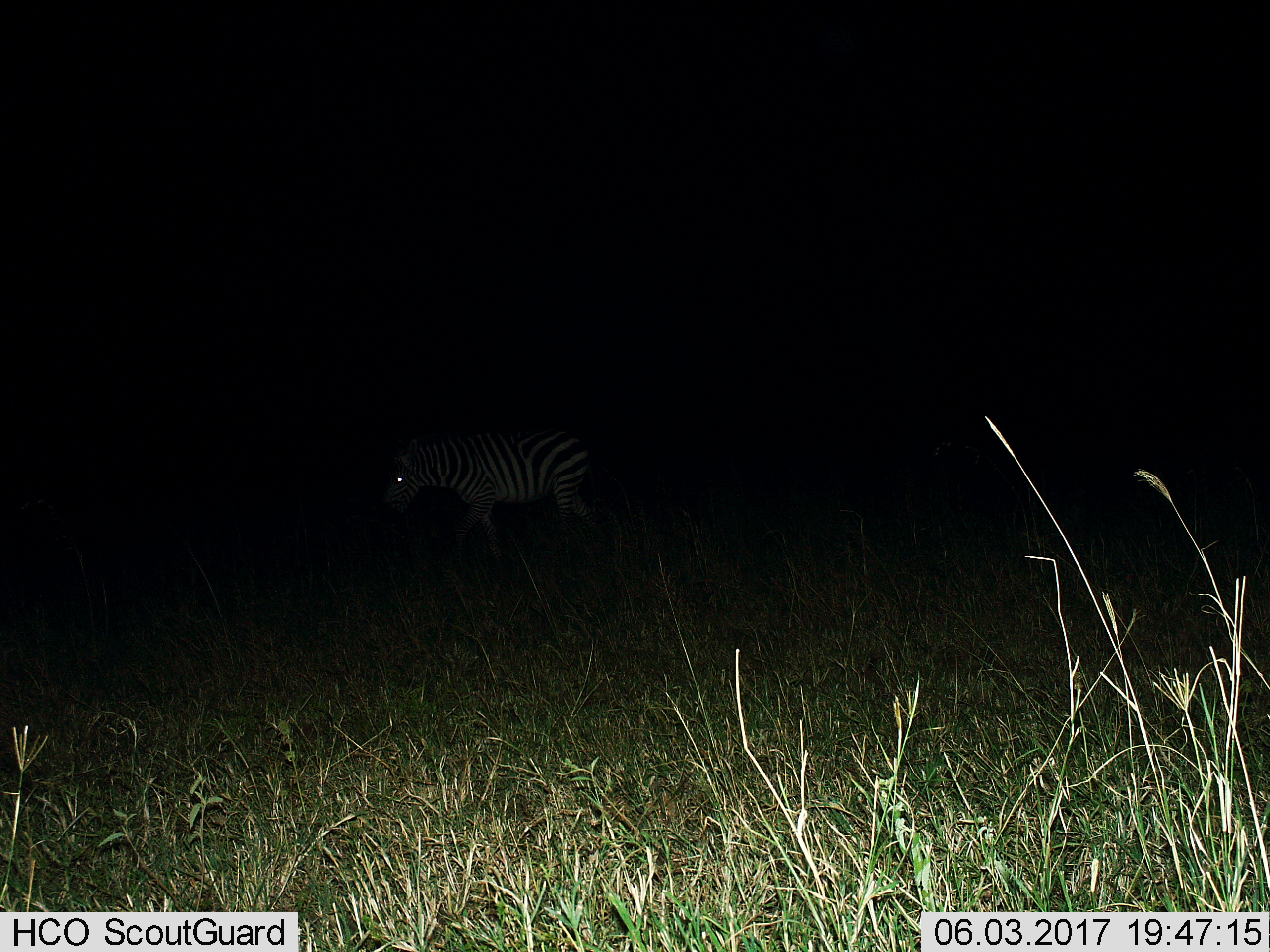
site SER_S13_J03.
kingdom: Animalia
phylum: Chordata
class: Mammalia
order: Perissodactyla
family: Equidae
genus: Equus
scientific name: Equus quagga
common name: plains zebra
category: zebraplains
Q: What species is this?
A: Zebraplains (plains zebra) (Equus quagga).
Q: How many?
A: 1.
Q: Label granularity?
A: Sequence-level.